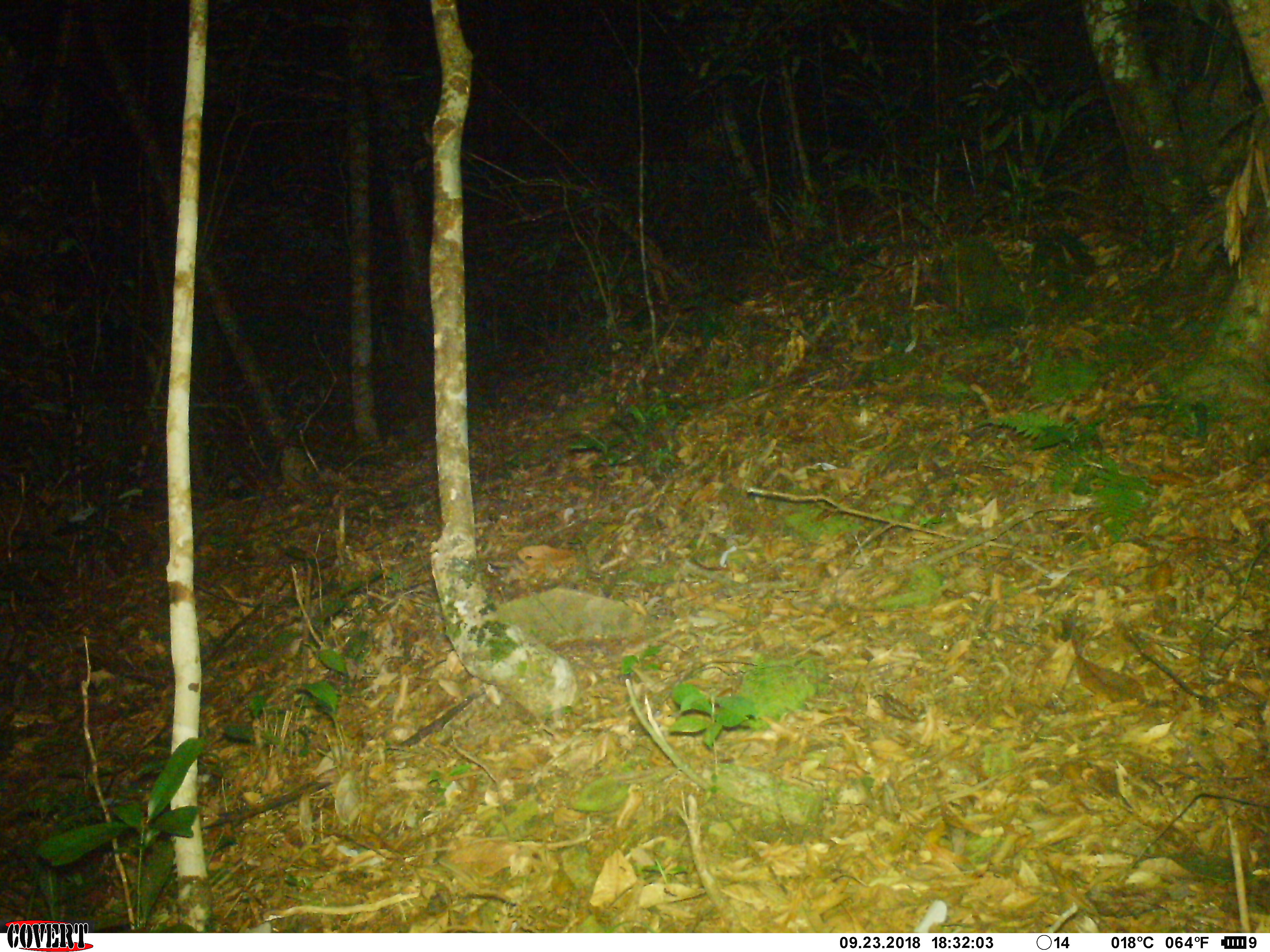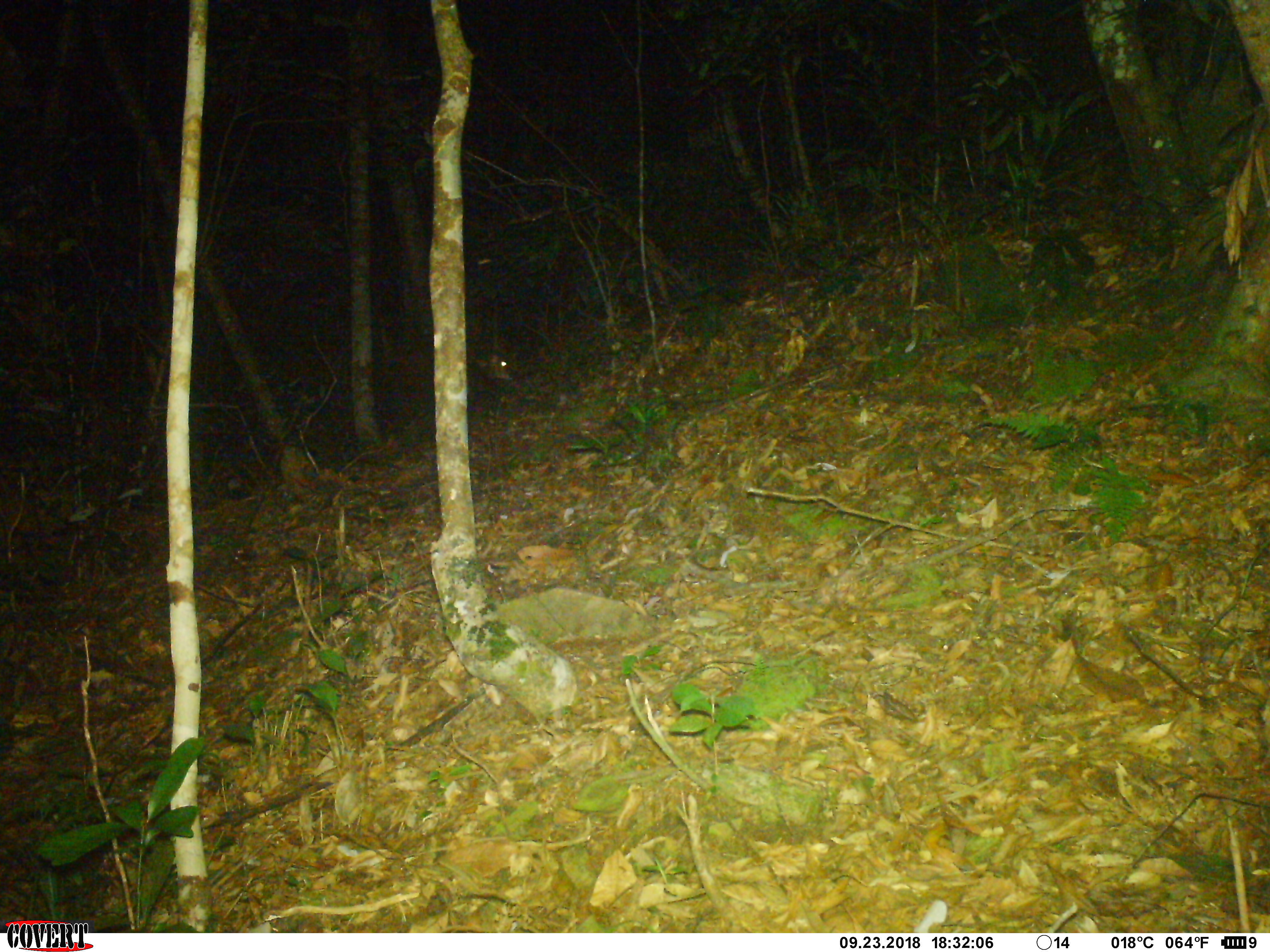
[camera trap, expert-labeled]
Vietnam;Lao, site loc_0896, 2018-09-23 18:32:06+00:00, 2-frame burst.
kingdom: Animalia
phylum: Chordata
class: Mammalia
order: Artiodactyla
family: Cervidae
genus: Muntiacus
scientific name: Muntiacus rooseveltorum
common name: roosevelt's muntjac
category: roosevelts muntjac group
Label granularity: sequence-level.